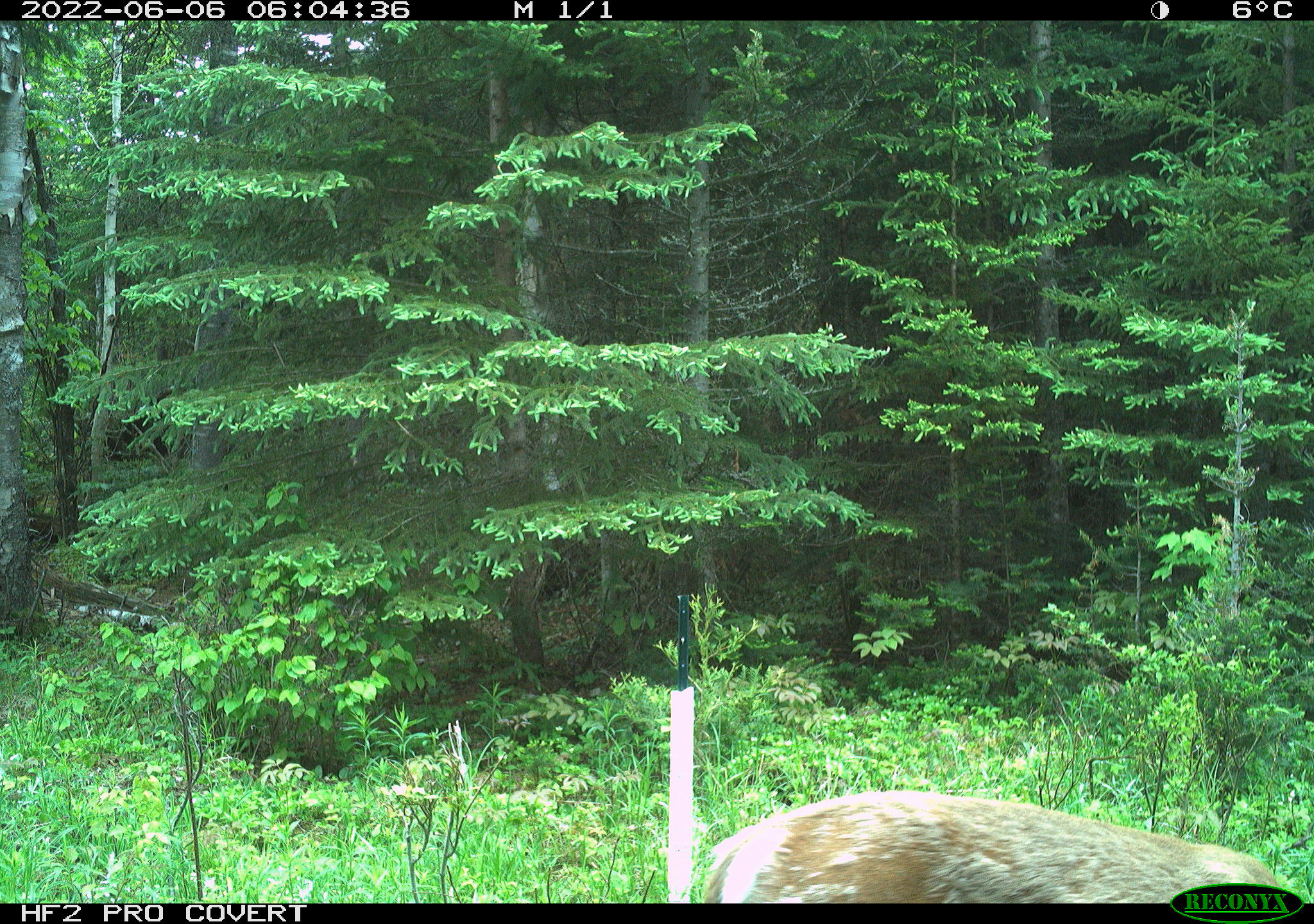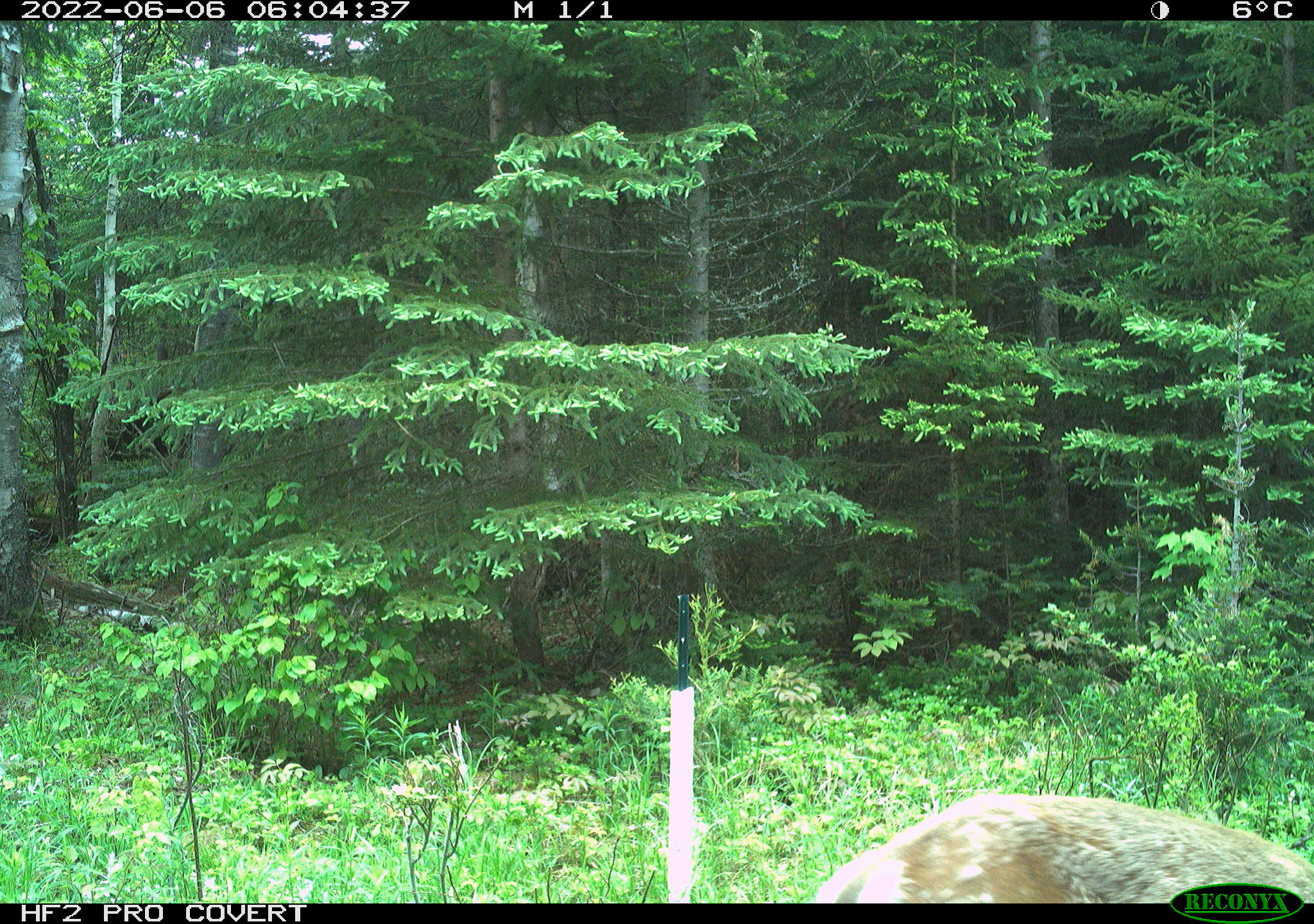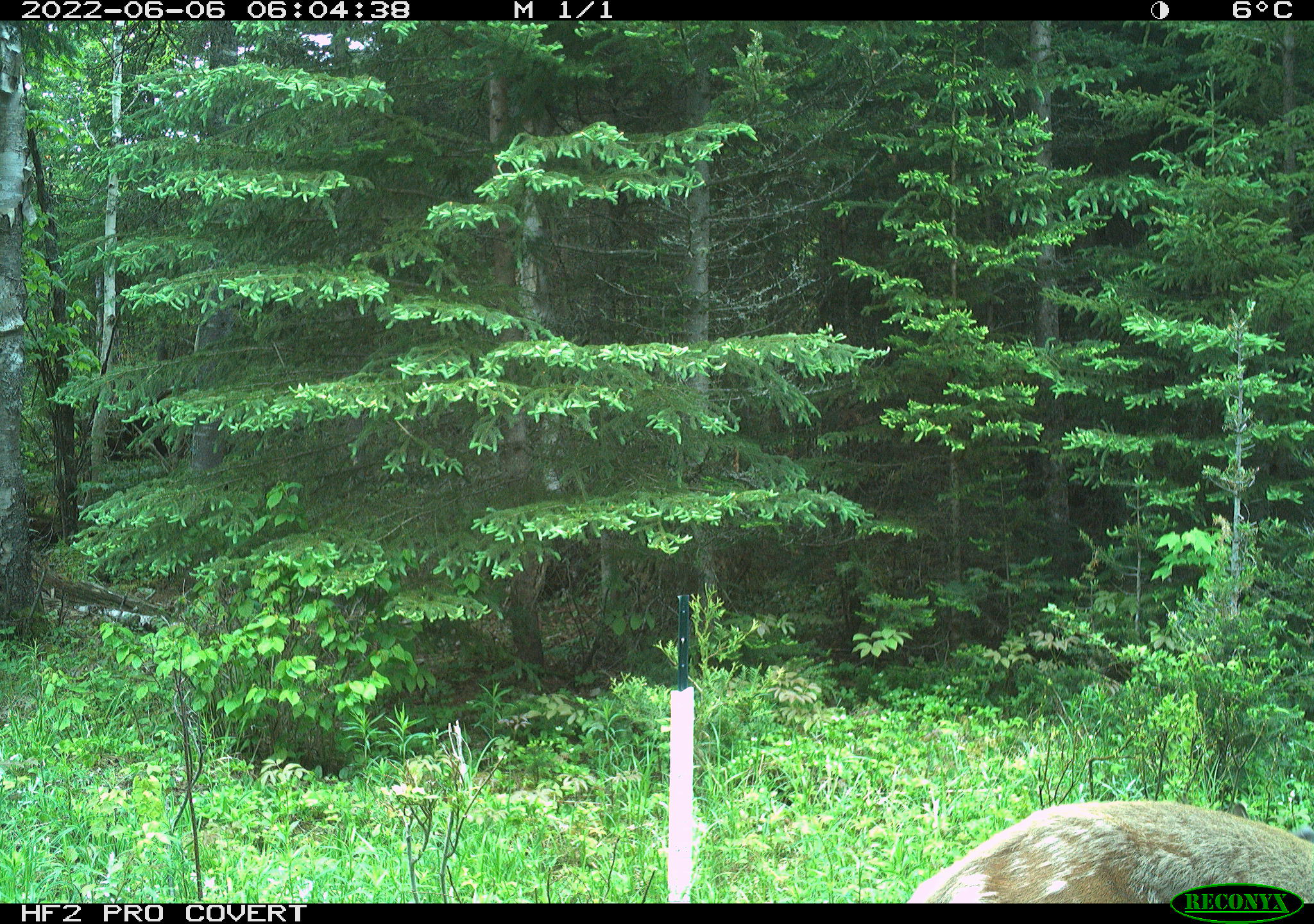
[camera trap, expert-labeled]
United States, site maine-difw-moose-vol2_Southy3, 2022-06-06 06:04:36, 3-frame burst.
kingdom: Animalia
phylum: Chordata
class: Mammalia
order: Artiodactyla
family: Cervidae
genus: Odocoileus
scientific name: Odocoileus virginianus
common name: white-tailed deer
White-tailed deer (Odocoileus virginianus).